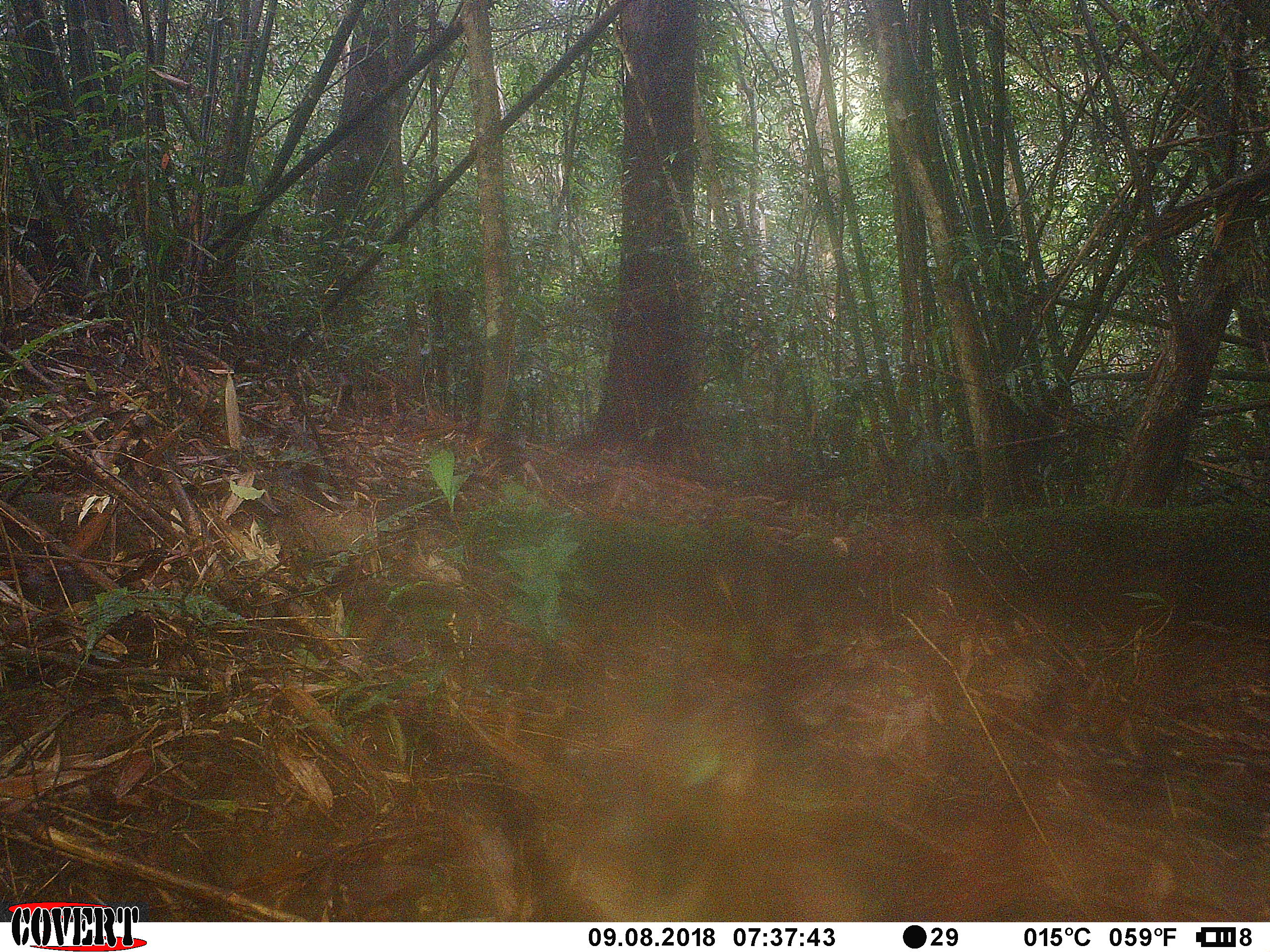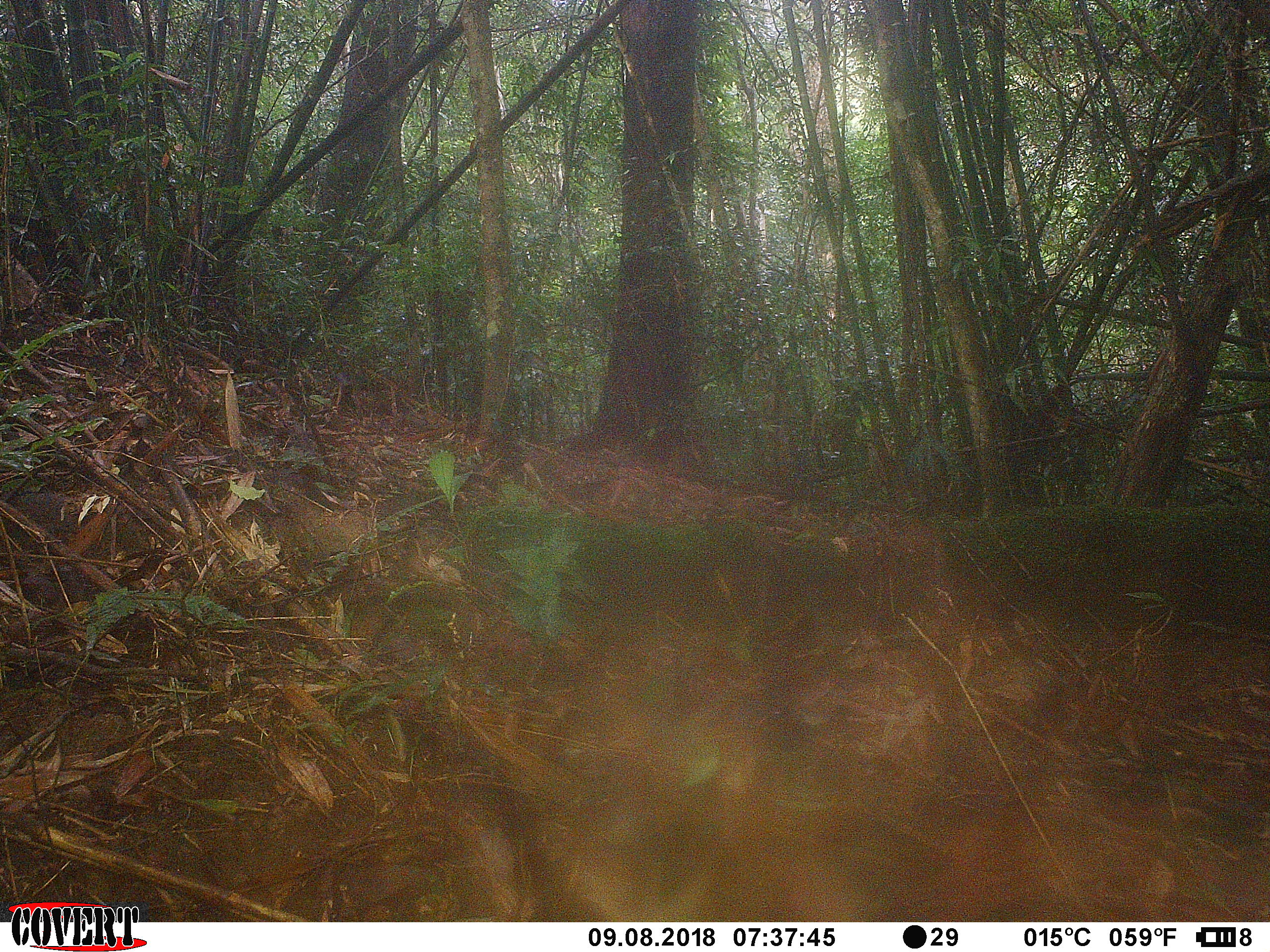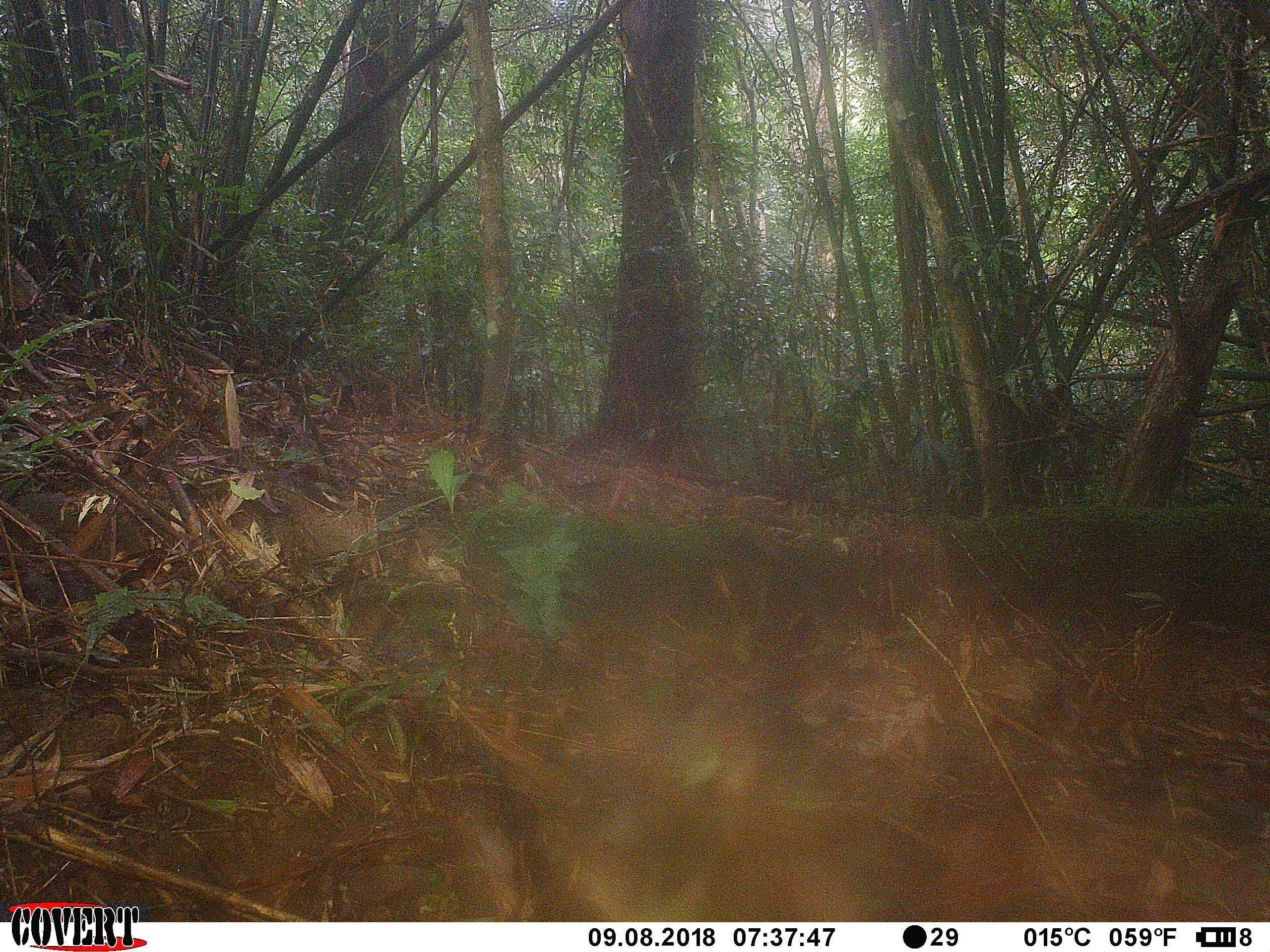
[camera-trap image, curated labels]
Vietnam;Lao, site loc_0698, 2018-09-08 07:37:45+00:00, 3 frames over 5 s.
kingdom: Animalia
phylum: Chordata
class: Mammalia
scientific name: Mammalia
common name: mammal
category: unidentified small mammal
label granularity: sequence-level